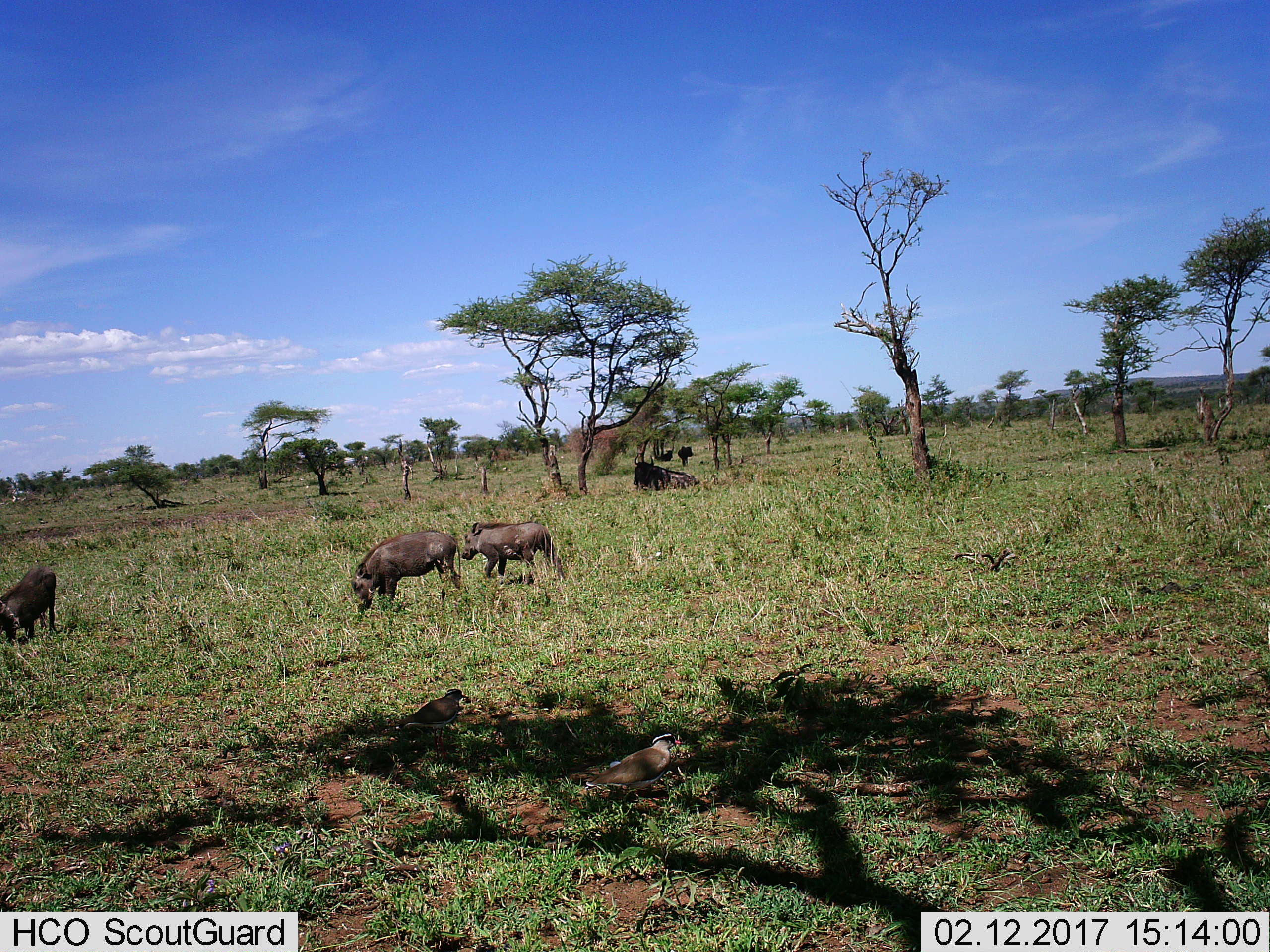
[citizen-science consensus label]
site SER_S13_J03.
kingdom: Animalia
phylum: Chordata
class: Mammalia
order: Artiodactyla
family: Suidae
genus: Phacochoerus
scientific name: Phacochoerus africanus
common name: warthog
Warthog (Phacochoerus africanus), count 3. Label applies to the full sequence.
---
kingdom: Animalia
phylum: Chordata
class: Mammalia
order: Artiodactyla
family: Bovidae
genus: Connochaetes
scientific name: Connochaetes taurinus taurinus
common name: blue wildebeest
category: wildebeestblue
Wildebeestblue (blue wildebeest) (Connochaetes taurinus taurinus), count 3. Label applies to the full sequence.